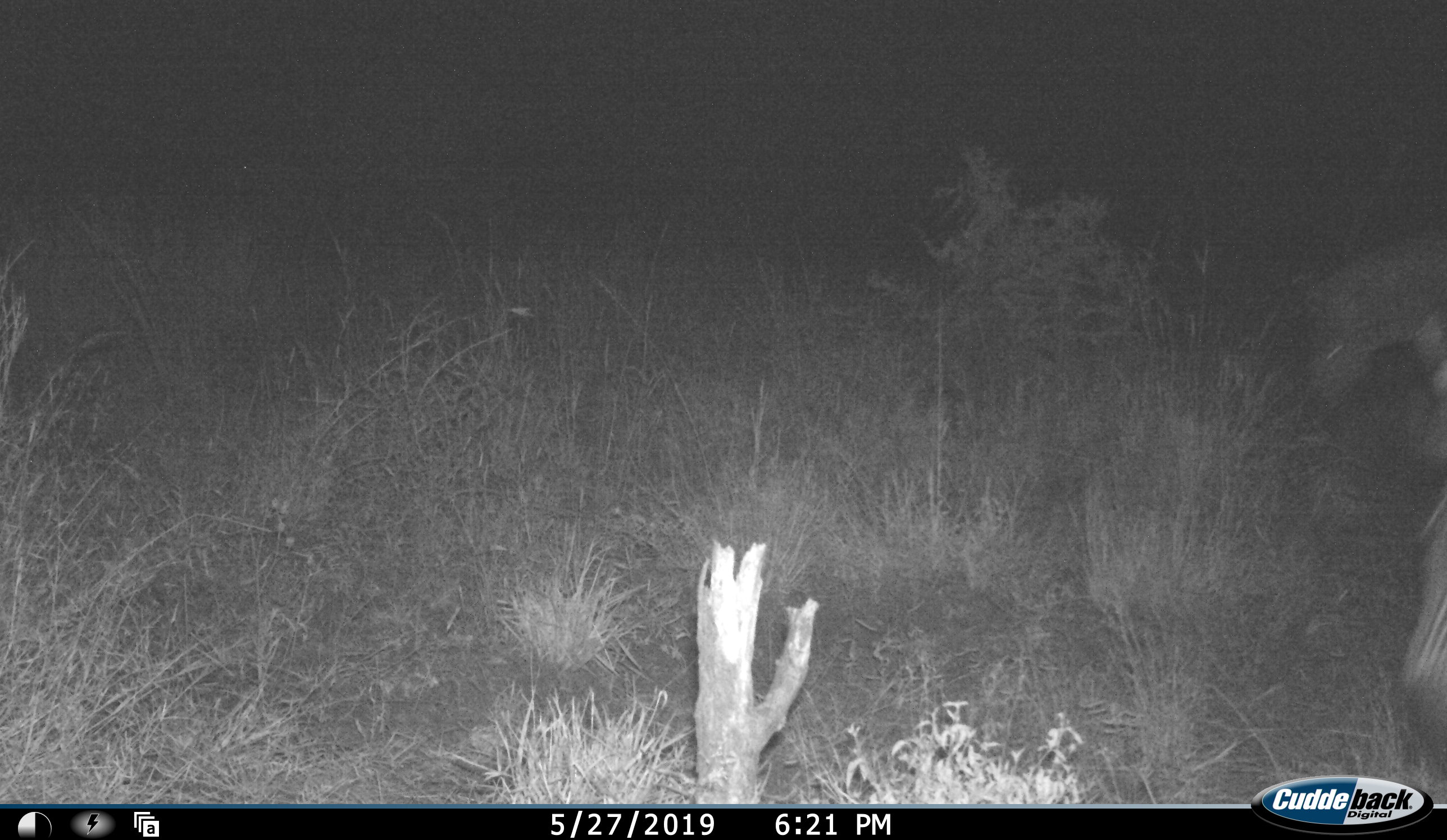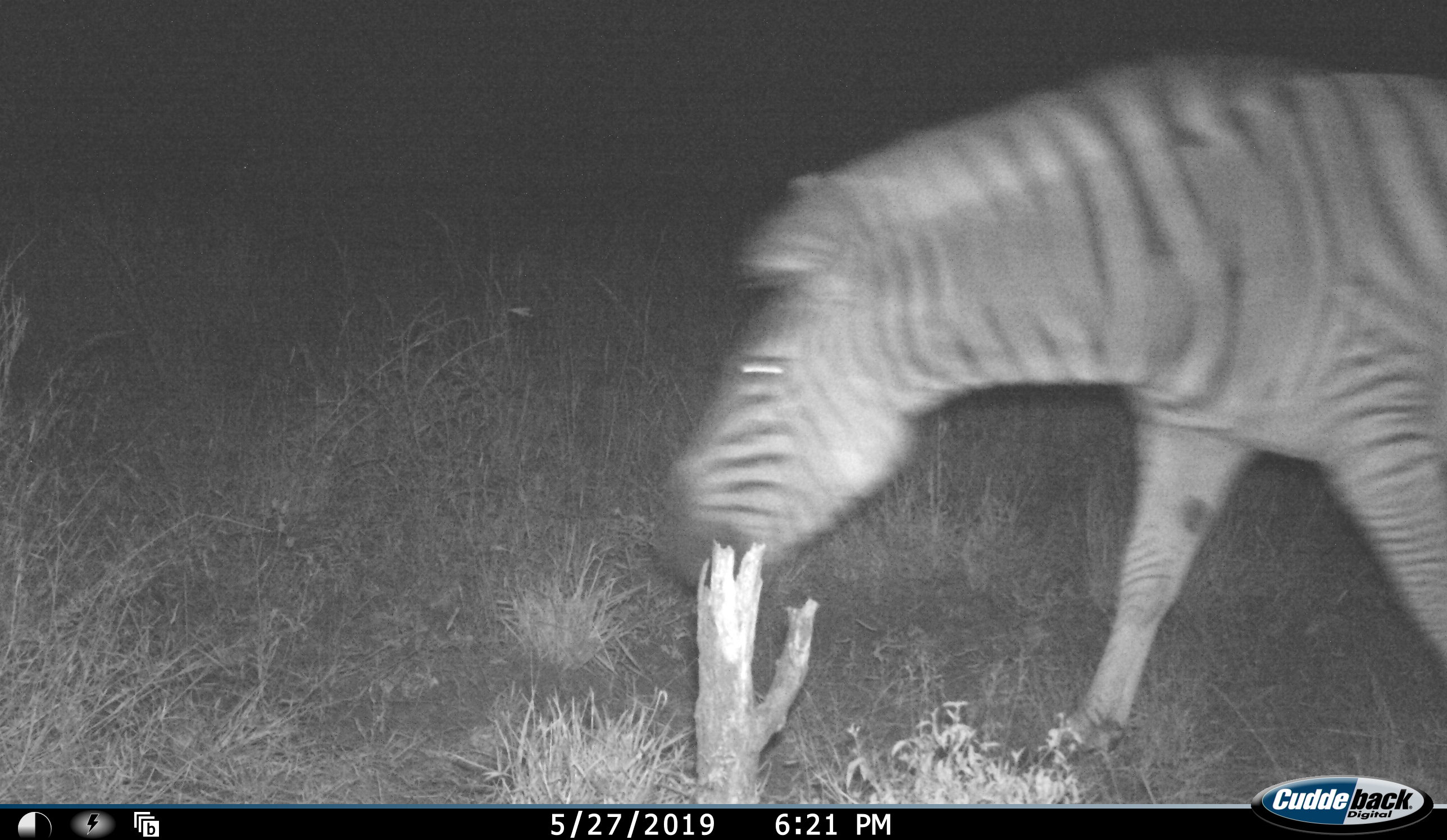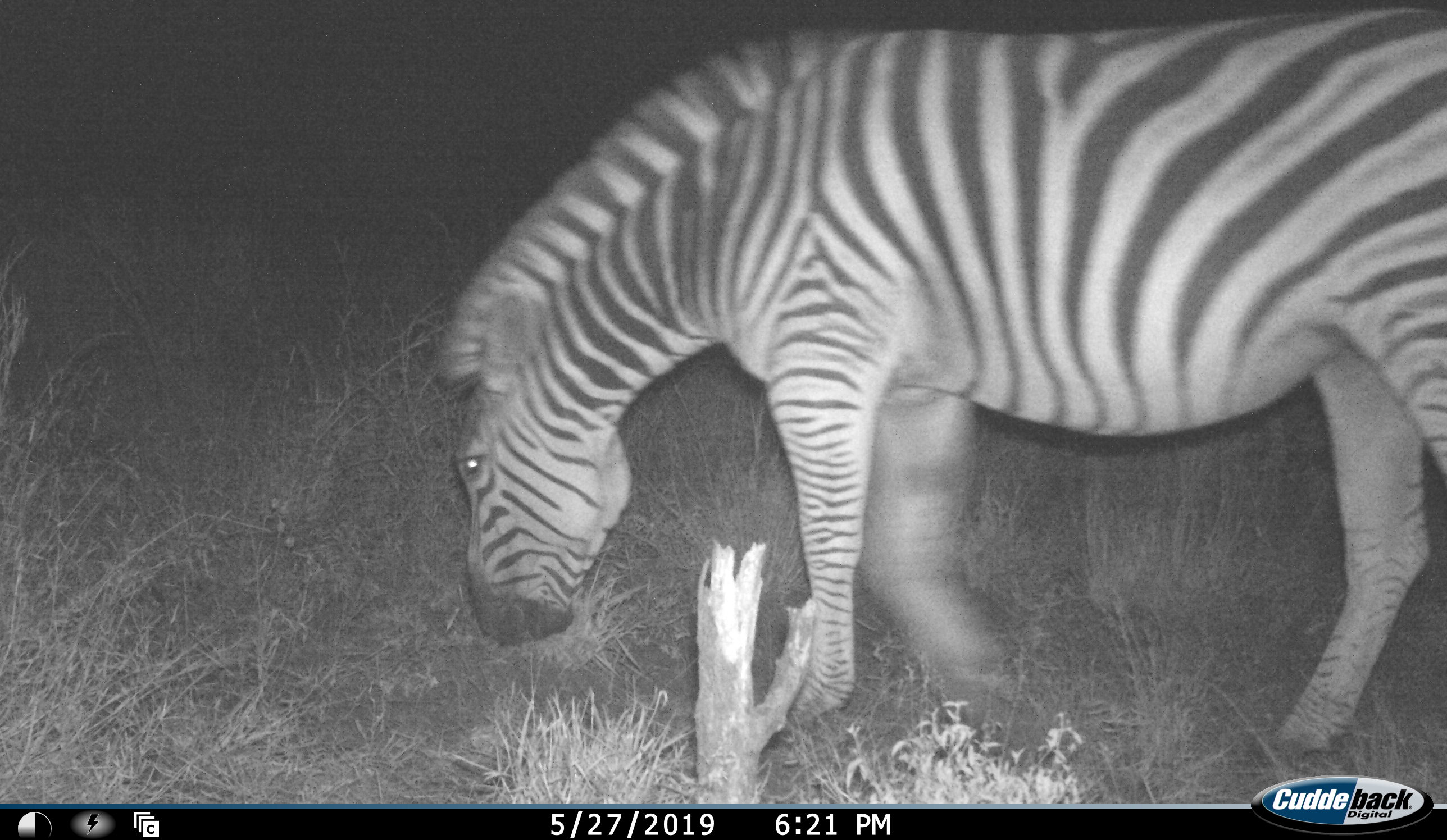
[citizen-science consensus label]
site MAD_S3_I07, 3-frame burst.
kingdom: Animalia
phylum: Chordata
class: Mammalia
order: Perissodactyla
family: Equidae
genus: Equus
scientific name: Equus quagga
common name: plains zebra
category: zebraplains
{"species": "zebraplains (plains zebra) (Equus quagga)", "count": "1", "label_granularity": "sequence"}